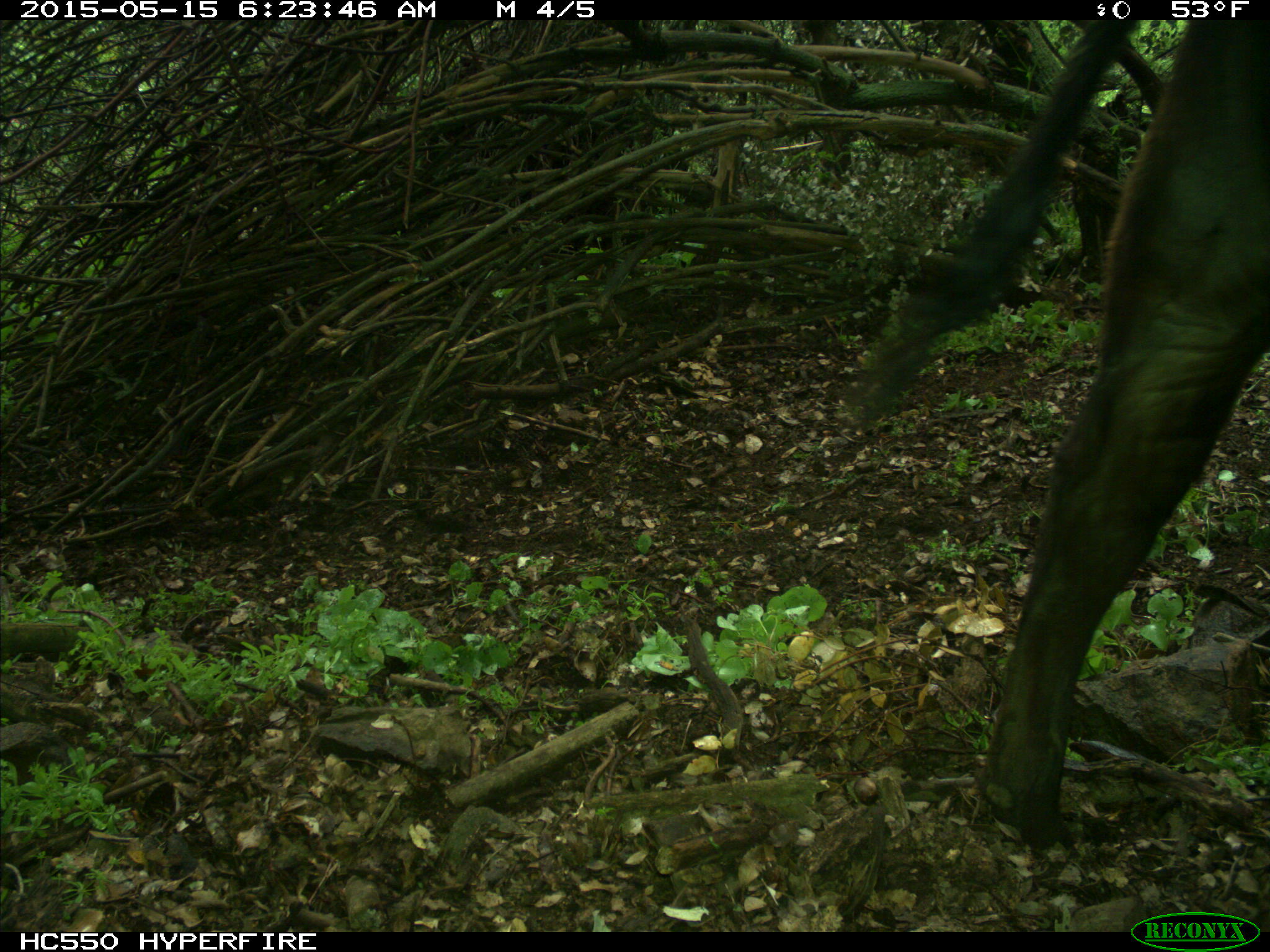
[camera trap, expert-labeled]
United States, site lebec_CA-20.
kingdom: Animalia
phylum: Chordata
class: Mammalia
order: Artiodactyla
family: Bovidae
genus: Bos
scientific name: Bos taurus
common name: domestic cow